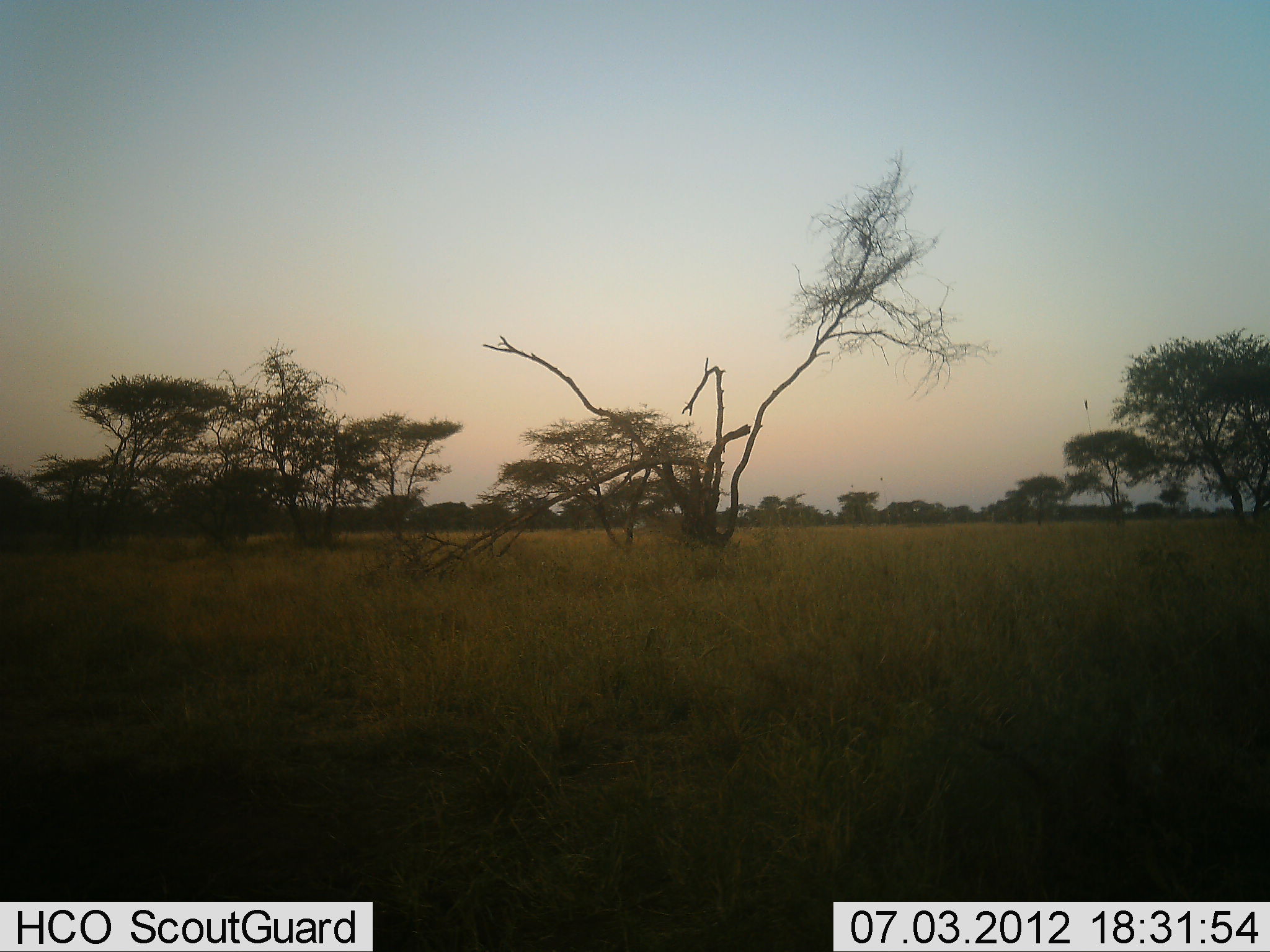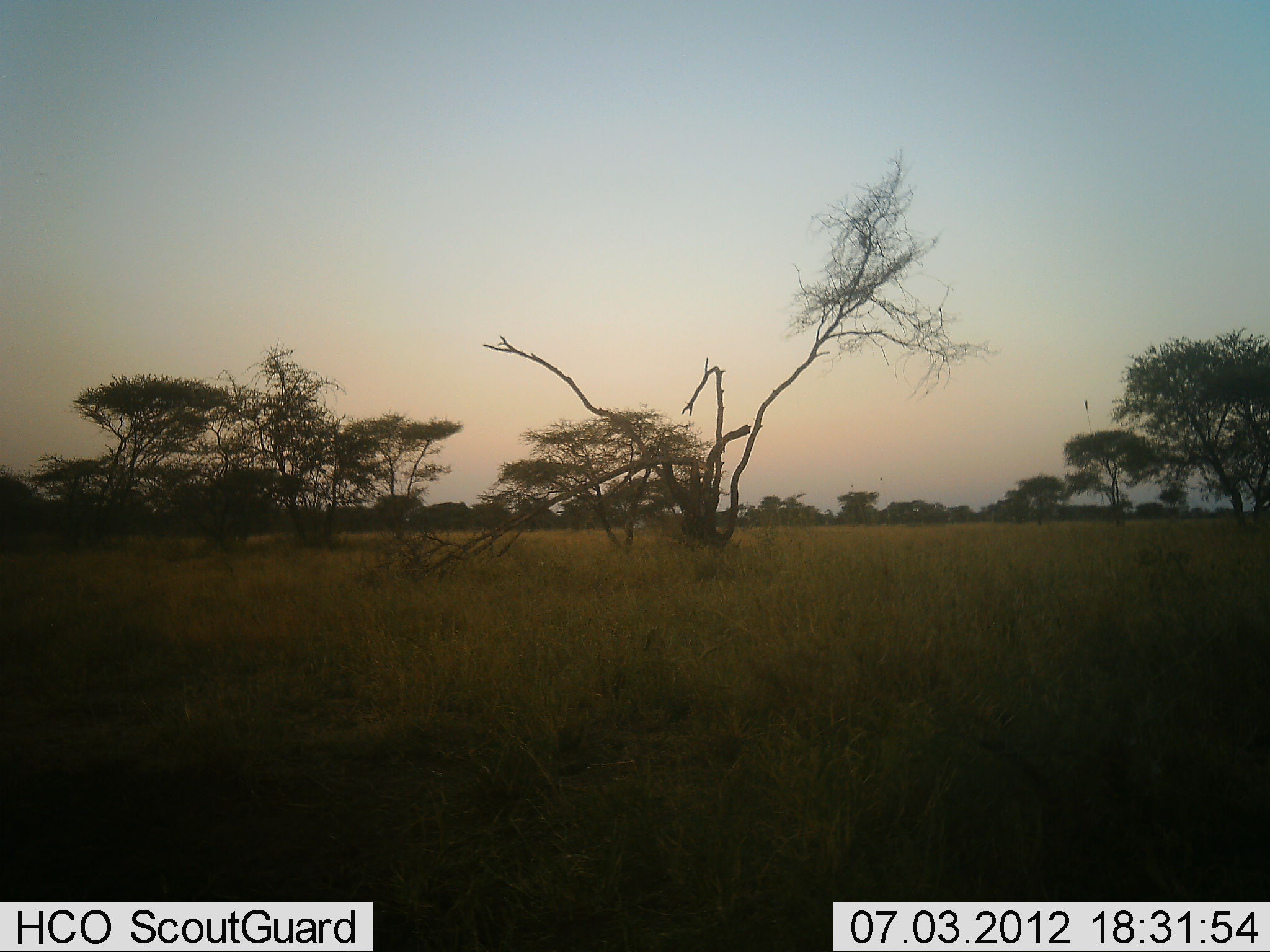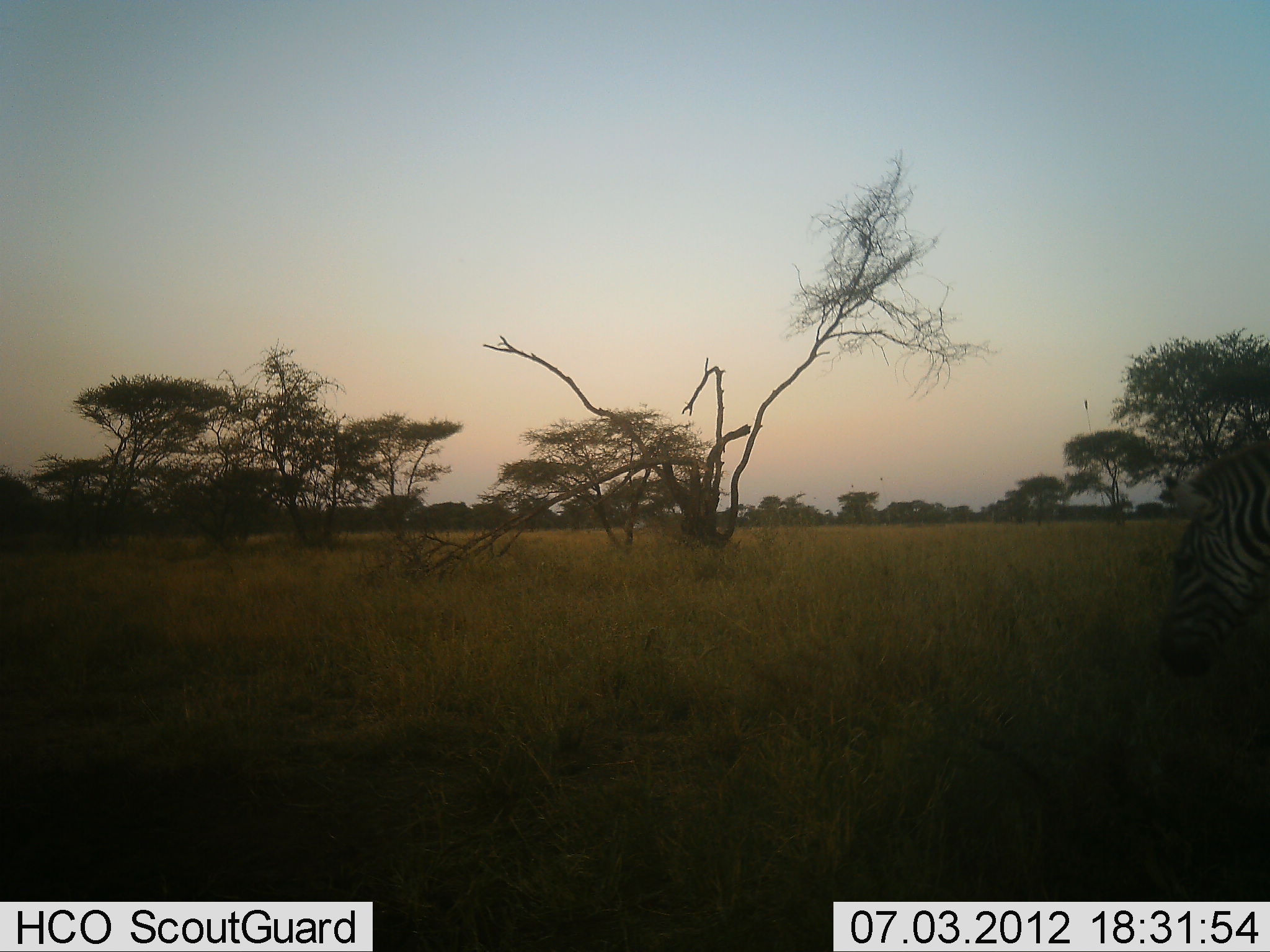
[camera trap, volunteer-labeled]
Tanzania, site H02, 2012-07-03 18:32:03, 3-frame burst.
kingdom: Animalia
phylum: Chordata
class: Mammalia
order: Perissodactyla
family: Equidae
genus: Equus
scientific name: Equus quagga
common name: plains zebra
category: zebra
Zebra (plains zebra) (Equus quagga), count 1. Behavior (volunteer vote fractions): standing 10%, resting 0%, moving 70%, interacting 0%. Young present (vote fraction): 0%. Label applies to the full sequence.